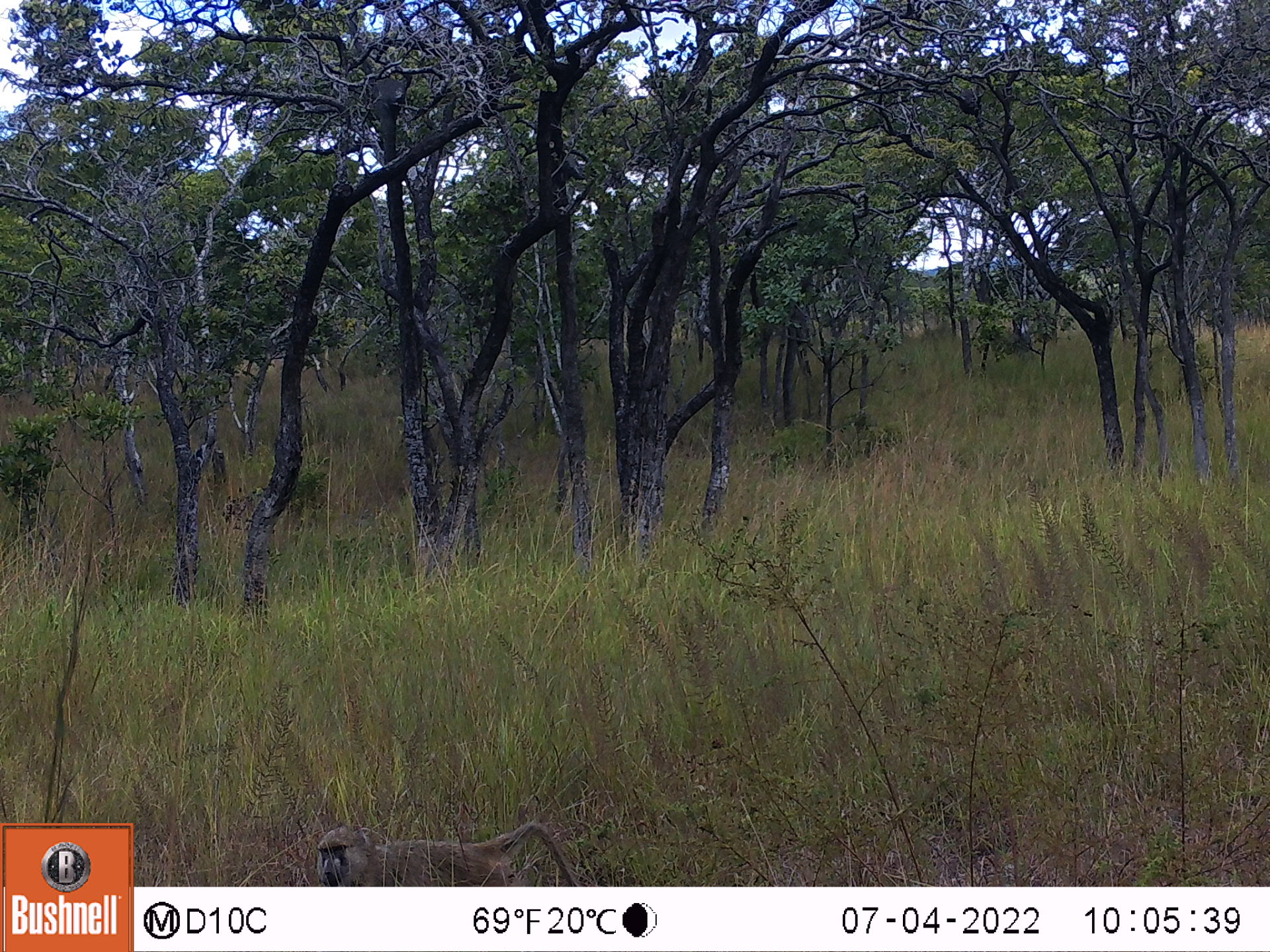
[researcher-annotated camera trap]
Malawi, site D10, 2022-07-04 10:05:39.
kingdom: Animalia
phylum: Chordata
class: Mammalia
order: Primates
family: Cercopithecidae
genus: Papio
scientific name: Papio cynocephalus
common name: yellow baboon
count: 1